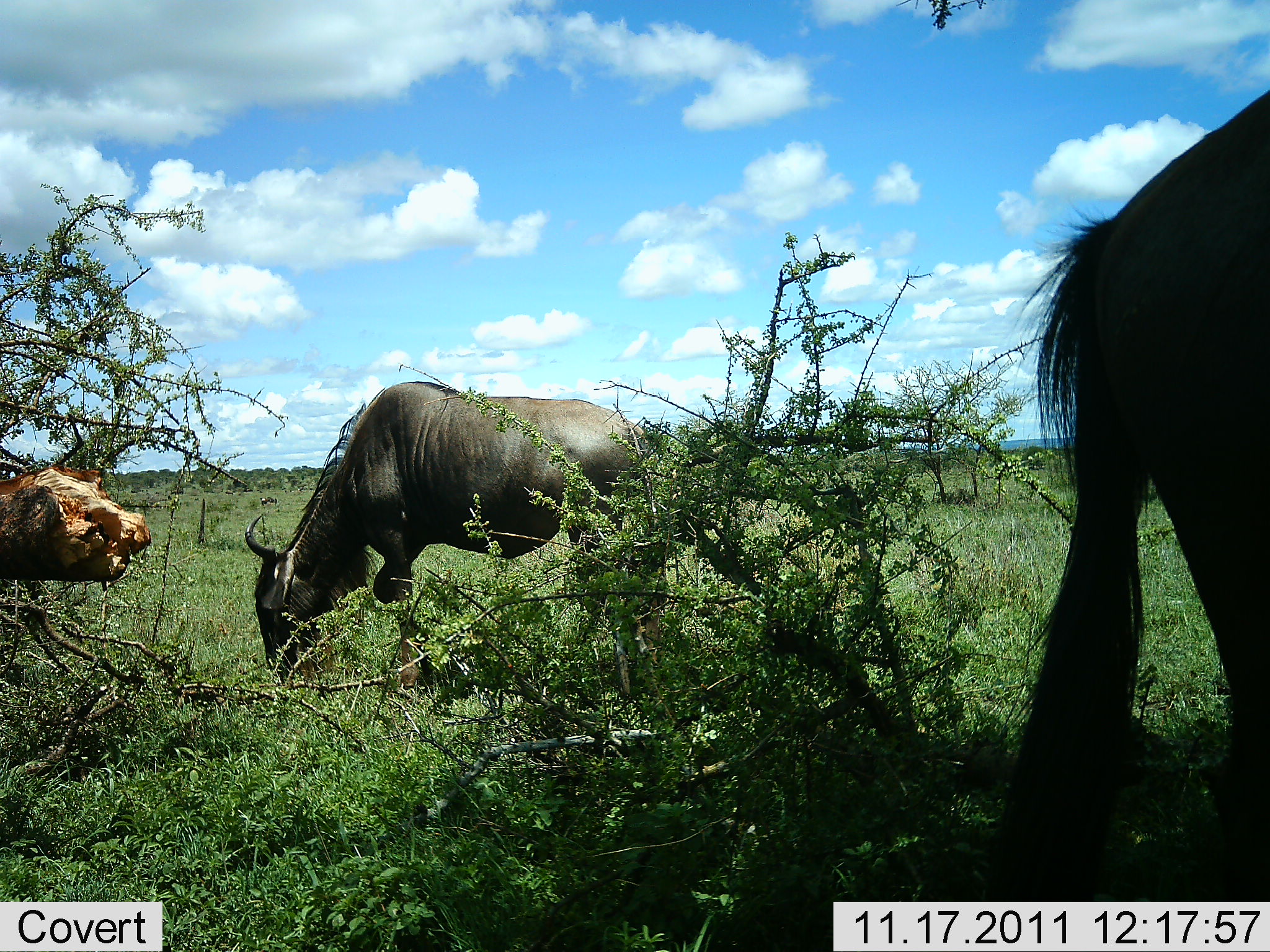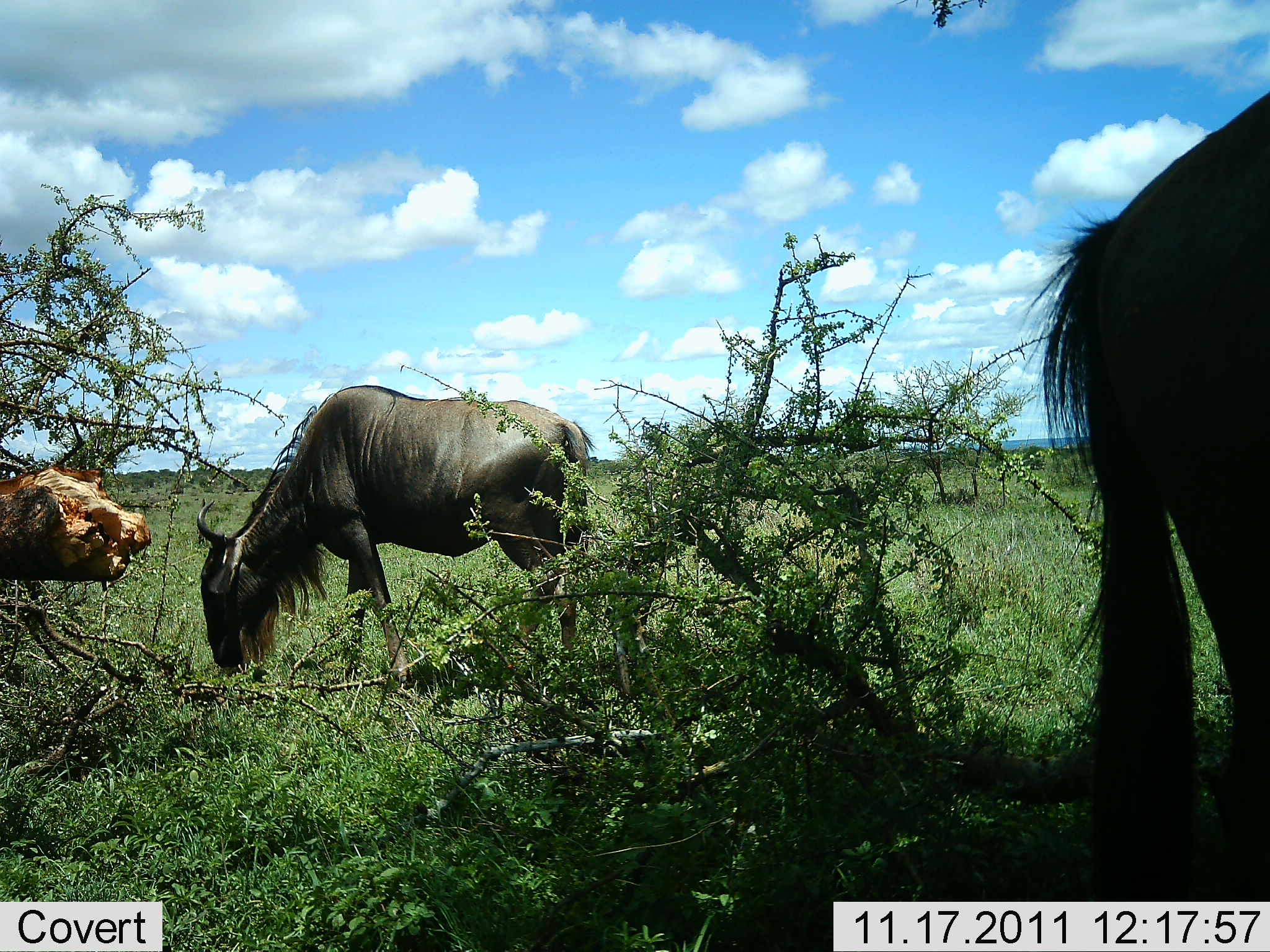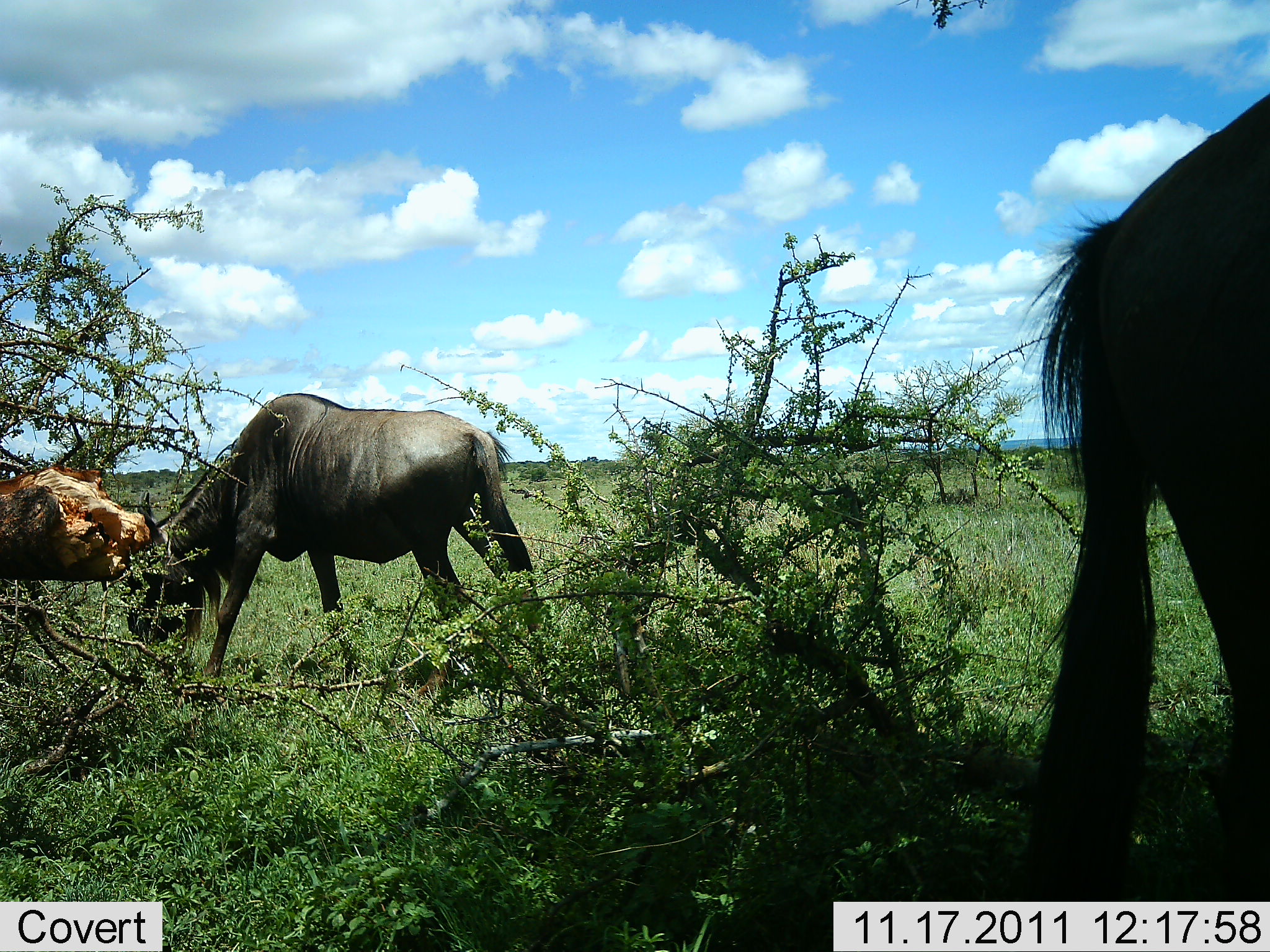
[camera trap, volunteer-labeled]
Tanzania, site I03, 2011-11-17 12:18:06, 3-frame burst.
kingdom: Animalia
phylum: Chordata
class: Mammalia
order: Artiodactyla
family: Bovidae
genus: Connochaetes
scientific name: Connochaetes taurinus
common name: blue wildebeest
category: wildebeest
Wildebeest (blue wildebeest) (Connochaetes taurinus), count 2. Behavior (volunteer vote fractions): standing 45%, resting 0%, moving 27%, interacting 0%. Young present (vote fraction): 0%. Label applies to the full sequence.